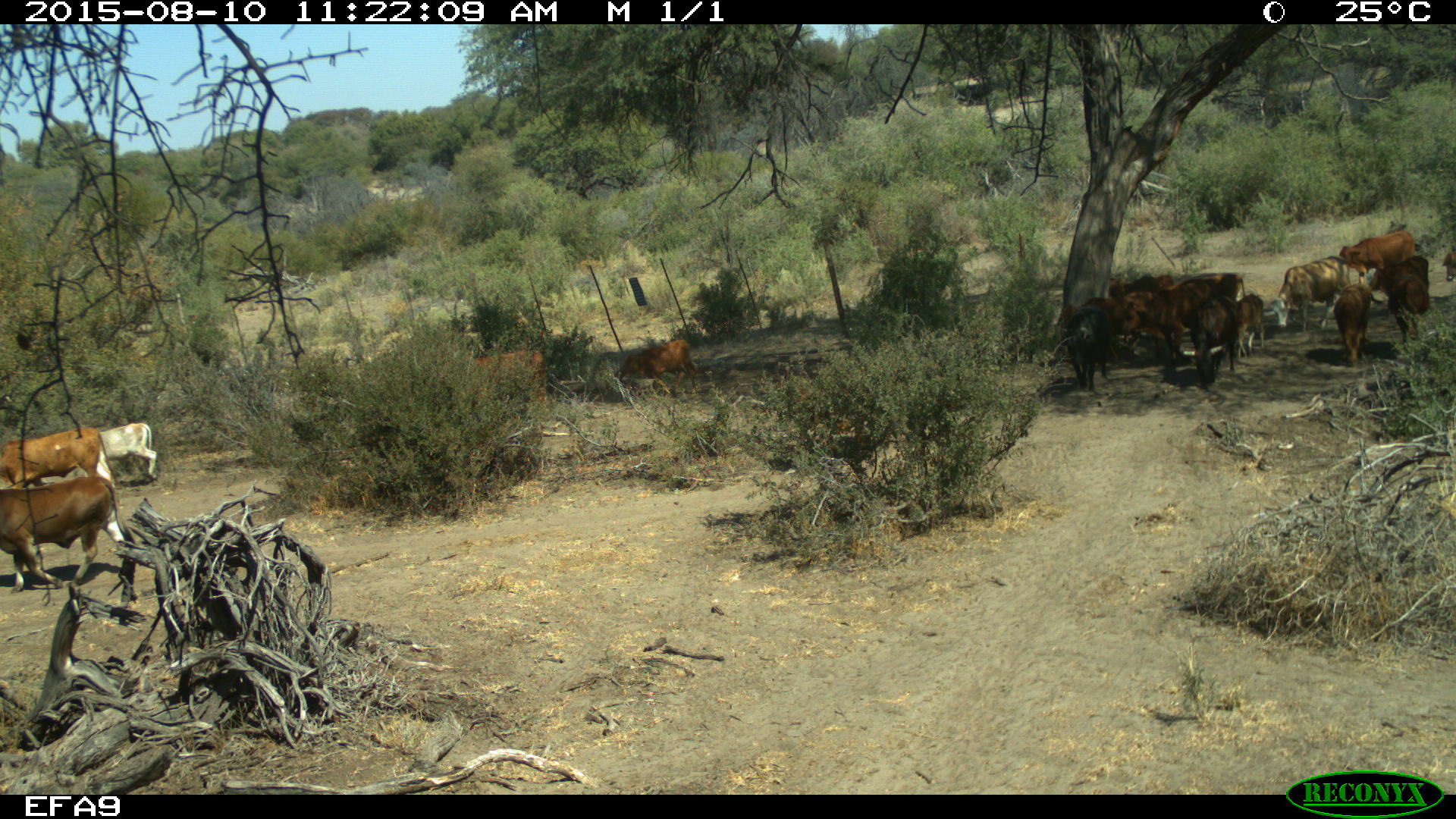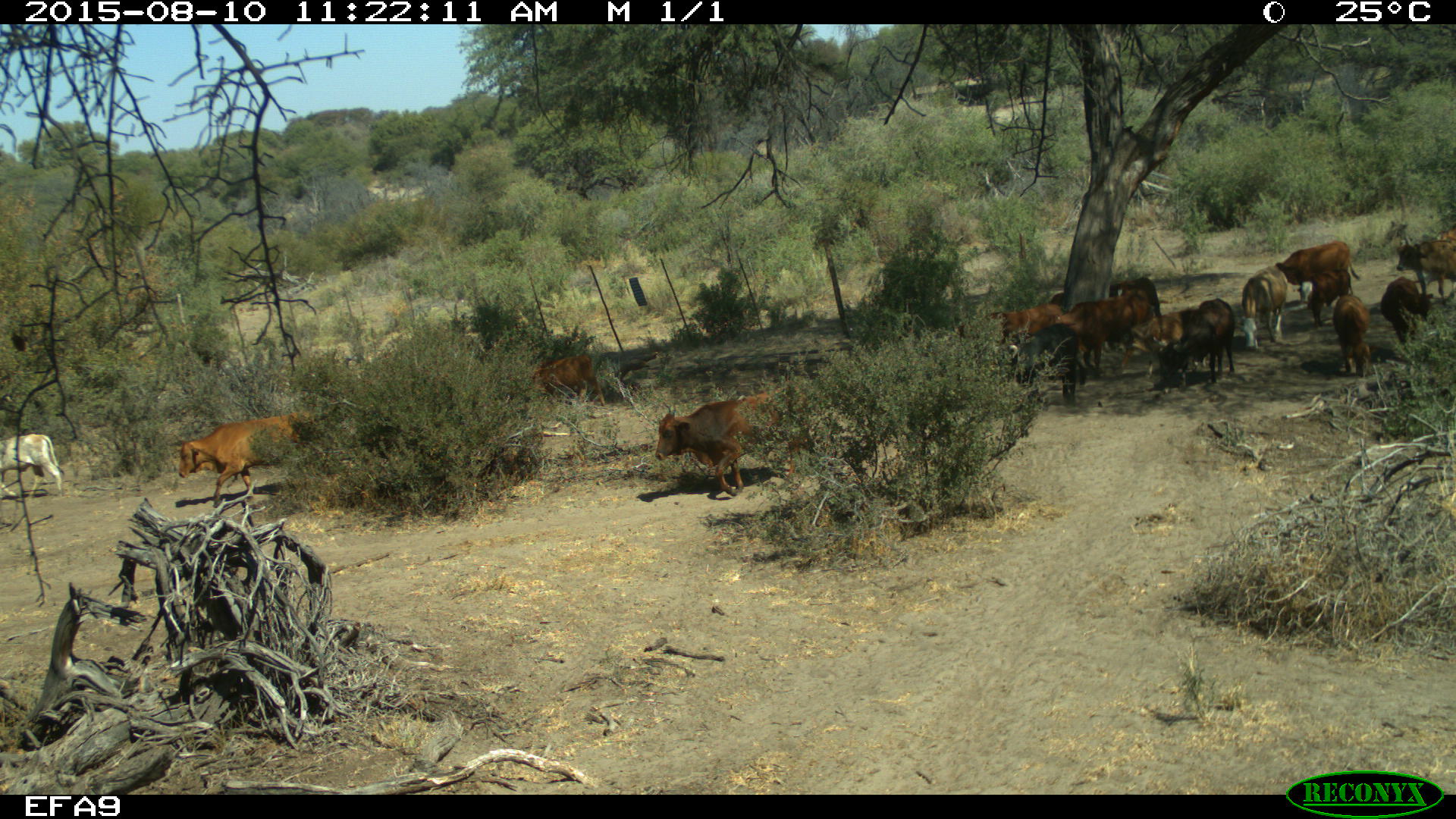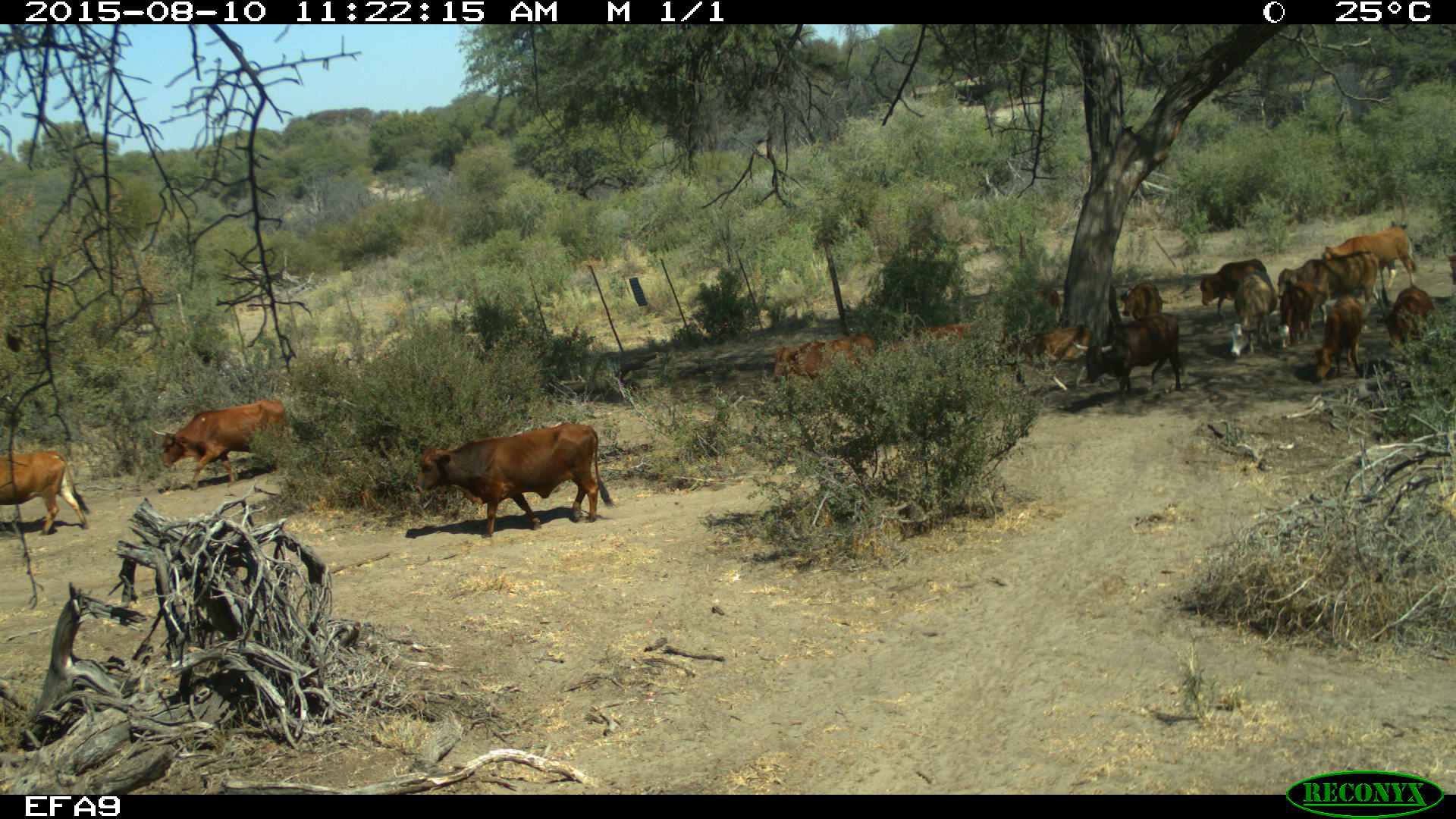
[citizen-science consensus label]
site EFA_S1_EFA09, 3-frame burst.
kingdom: Animalia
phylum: Chordata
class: Mammalia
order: Artiodactyla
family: Bovidae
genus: Bos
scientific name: Bos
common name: cattle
Cattle (Bos), count 11-50. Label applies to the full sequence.